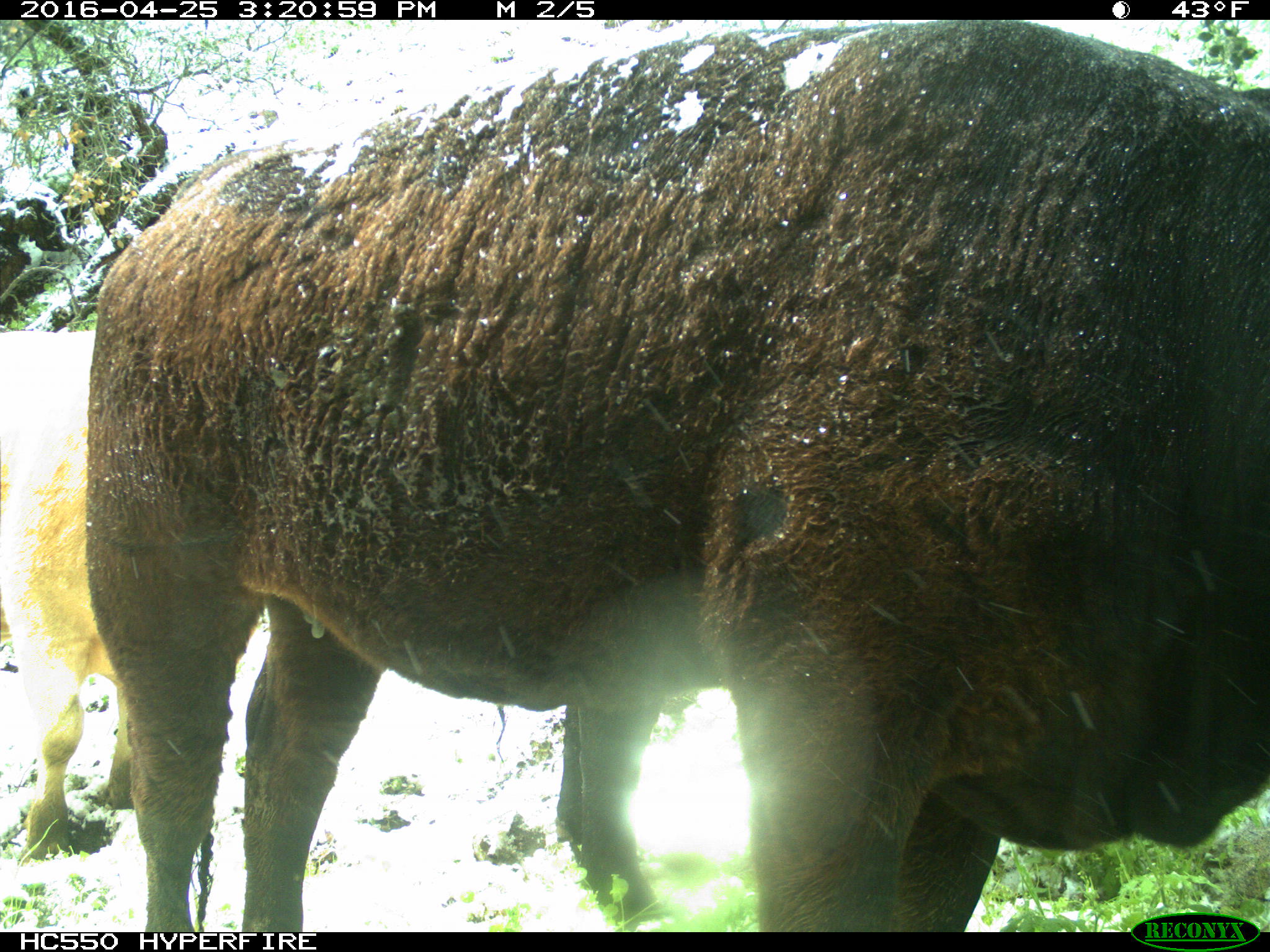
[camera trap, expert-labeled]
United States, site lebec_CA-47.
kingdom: Animalia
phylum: Chordata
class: Mammalia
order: Artiodactyla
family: Bovidae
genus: Bos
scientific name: Bos taurus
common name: domestic cow